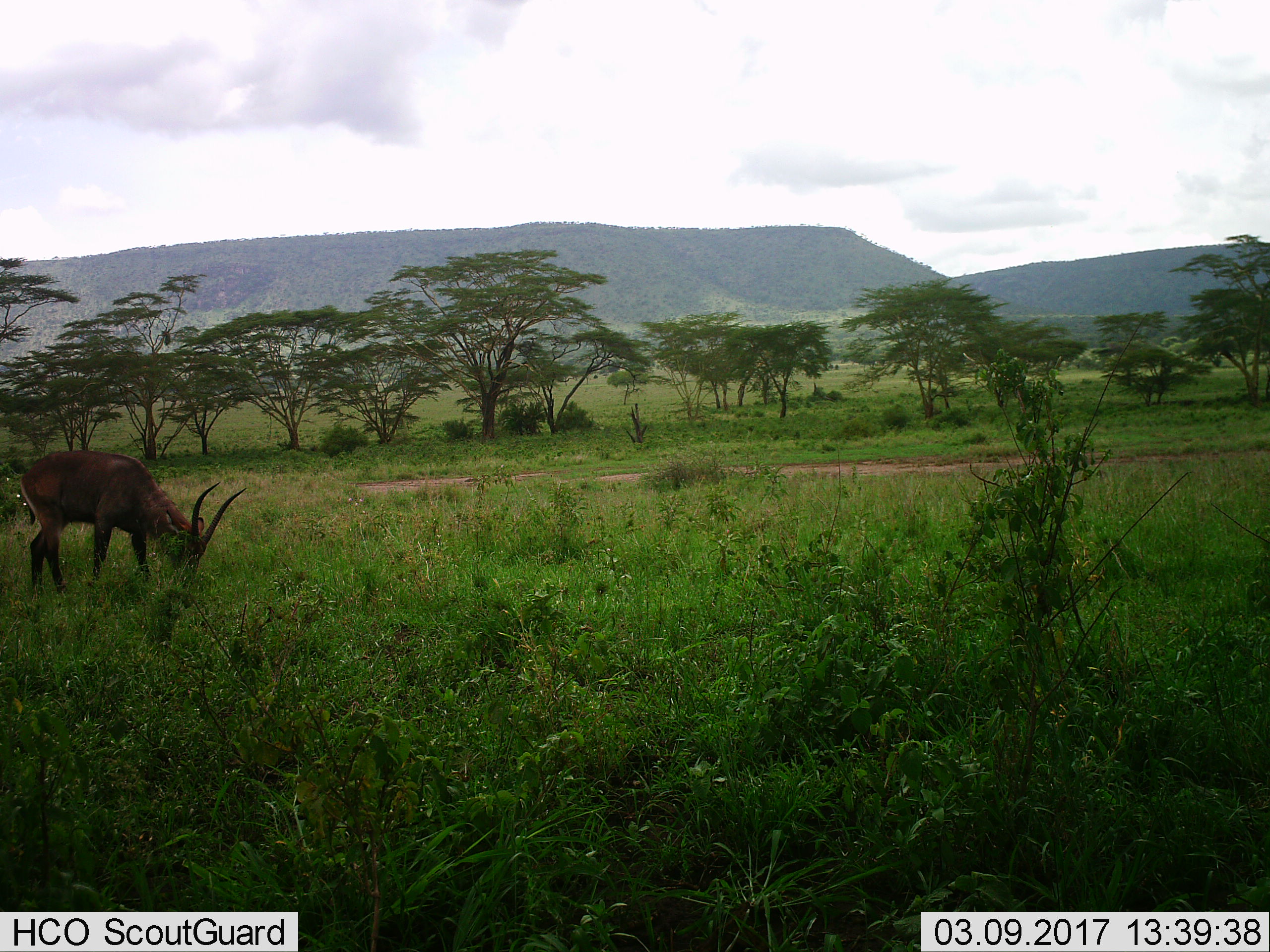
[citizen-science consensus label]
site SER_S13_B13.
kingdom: Animalia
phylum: Chordata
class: Mammalia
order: Artiodactyla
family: Bovidae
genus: Kobus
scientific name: Kobus ellipsiprymnus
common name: waterbuck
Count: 1.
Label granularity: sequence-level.